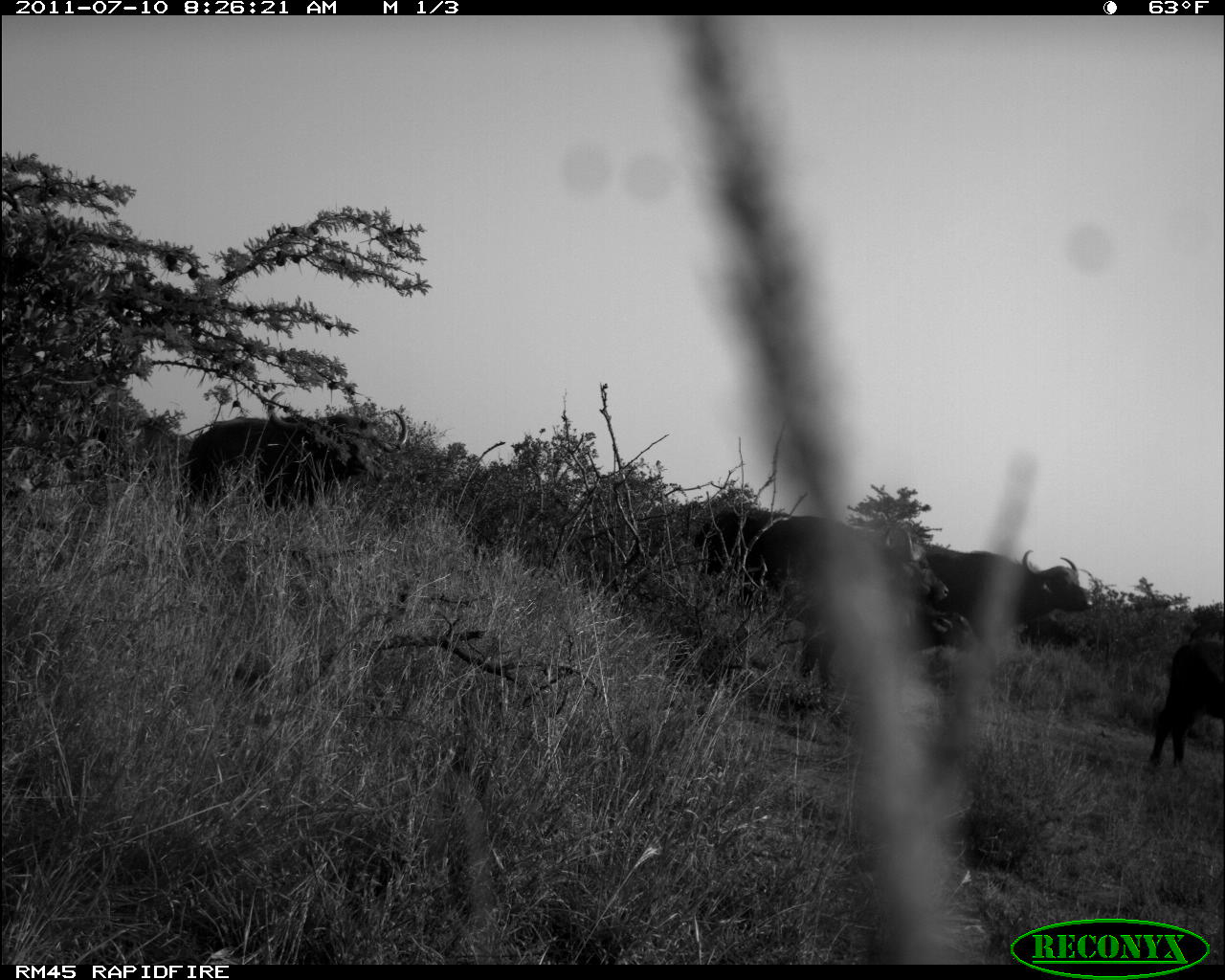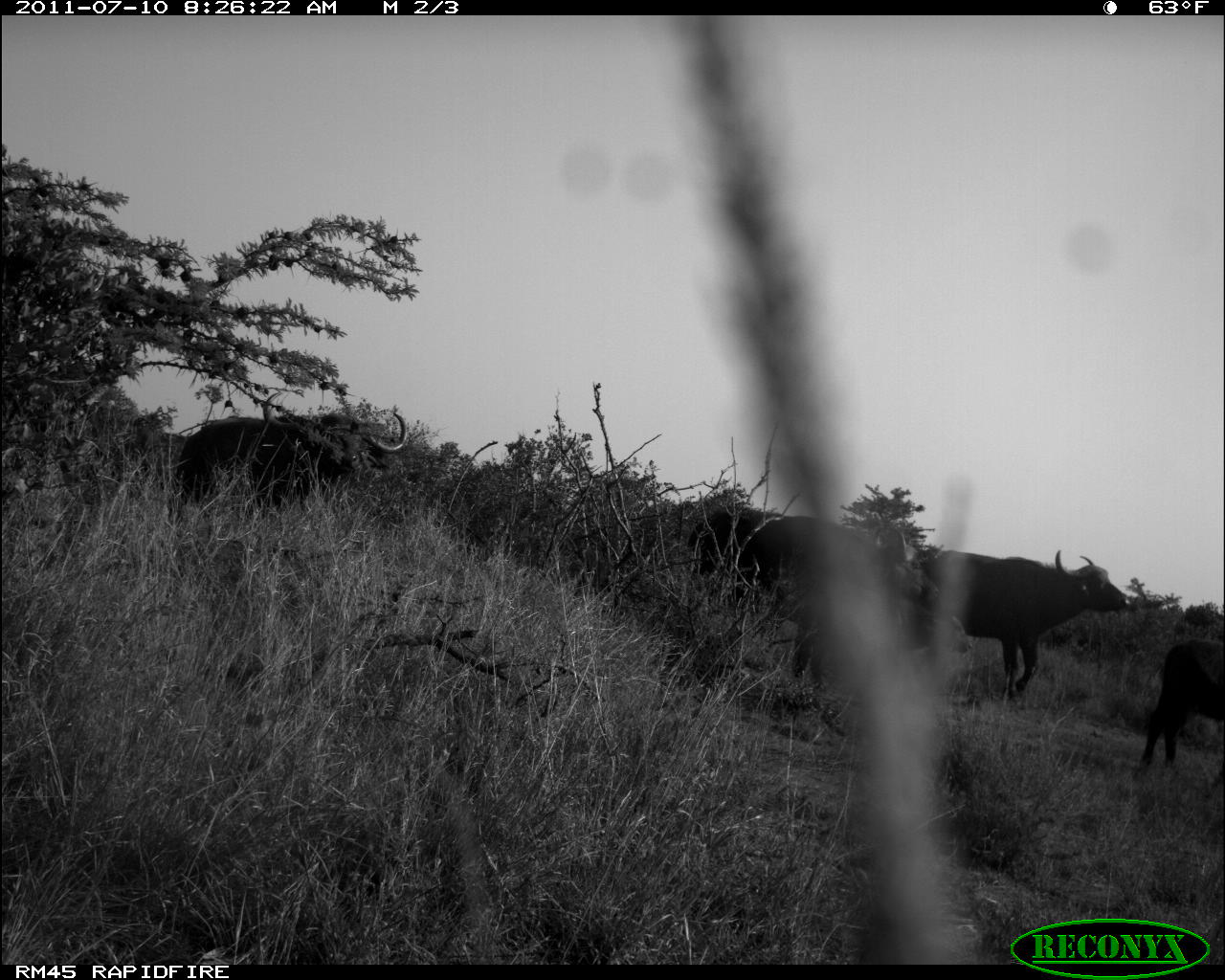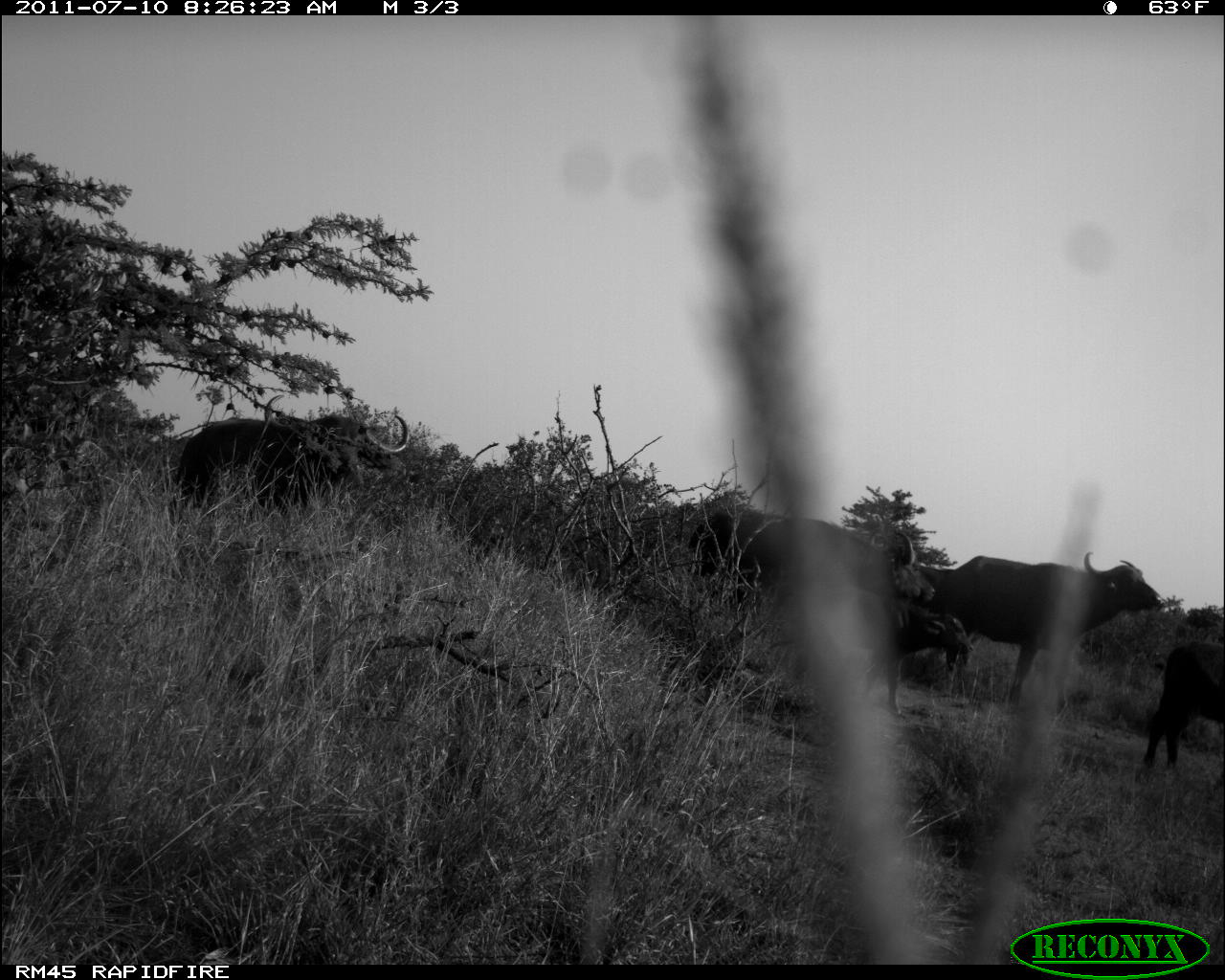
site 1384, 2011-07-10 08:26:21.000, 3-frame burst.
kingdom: Animalia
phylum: Chordata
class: Mammalia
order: Artiodactyla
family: Bovidae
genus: Syncerus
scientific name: Syncerus caffer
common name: african buffalo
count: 6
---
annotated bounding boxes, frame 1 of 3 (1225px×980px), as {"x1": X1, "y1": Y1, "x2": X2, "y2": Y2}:
syncerus caffer: {"x1": 678, "y1": 499, "x2": 948, "y2": 699}; {"x1": 182, "y1": 390, "x2": 409, "y2": 529}; {"x1": 922, "y1": 538, "x2": 1096, "y2": 651}; {"x1": 816, "y1": 594, "x2": 980, "y2": 709}; {"x1": 1139, "y1": 623, "x2": 1224, "y2": 777}; {"x1": 1016, "y1": 612, "x2": 1083, "y2": 652}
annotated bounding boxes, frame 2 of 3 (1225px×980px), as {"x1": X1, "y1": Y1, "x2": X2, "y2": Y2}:
syncerus caffer: {"x1": 686, "y1": 503, "x2": 927, "y2": 682}; {"x1": 923, "y1": 549, "x2": 1129, "y2": 700}; {"x1": 174, "y1": 391, "x2": 407, "y2": 524}; {"x1": 808, "y1": 596, "x2": 976, "y2": 690}; {"x1": 1139, "y1": 637, "x2": 1224, "y2": 783}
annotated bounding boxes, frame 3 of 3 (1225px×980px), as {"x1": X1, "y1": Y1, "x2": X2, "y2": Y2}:
syncerus caffer: {"x1": 950, "y1": 549, "x2": 1163, "y2": 719}; {"x1": 943, "y1": 551, "x2": 1168, "y2": 710}; {"x1": 782, "y1": 585, "x2": 975, "y2": 718}; {"x1": 173, "y1": 410, "x2": 409, "y2": 517}; {"x1": 686, "y1": 508, "x2": 937, "y2": 607}; {"x1": 1140, "y1": 641, "x2": 1222, "y2": 774}; {"x1": 921, "y1": 566, "x2": 974, "y2": 670}